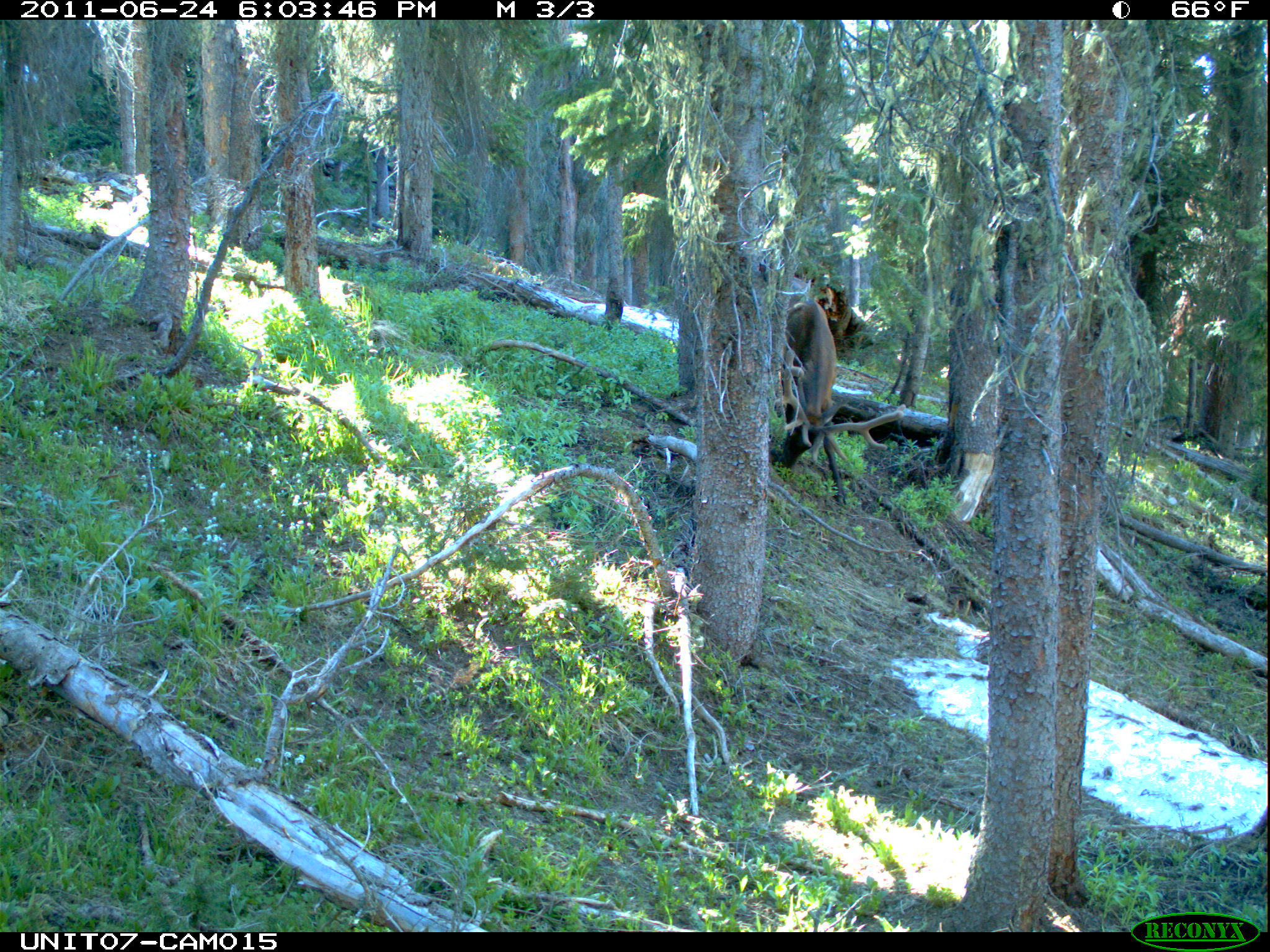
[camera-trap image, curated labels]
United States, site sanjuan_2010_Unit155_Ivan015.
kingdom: Animalia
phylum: Chordata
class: Mammalia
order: Artiodactyla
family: Cervidae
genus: Cervus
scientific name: Cervus elaphus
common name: red deer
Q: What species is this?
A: Cervus elaphus (red deer).